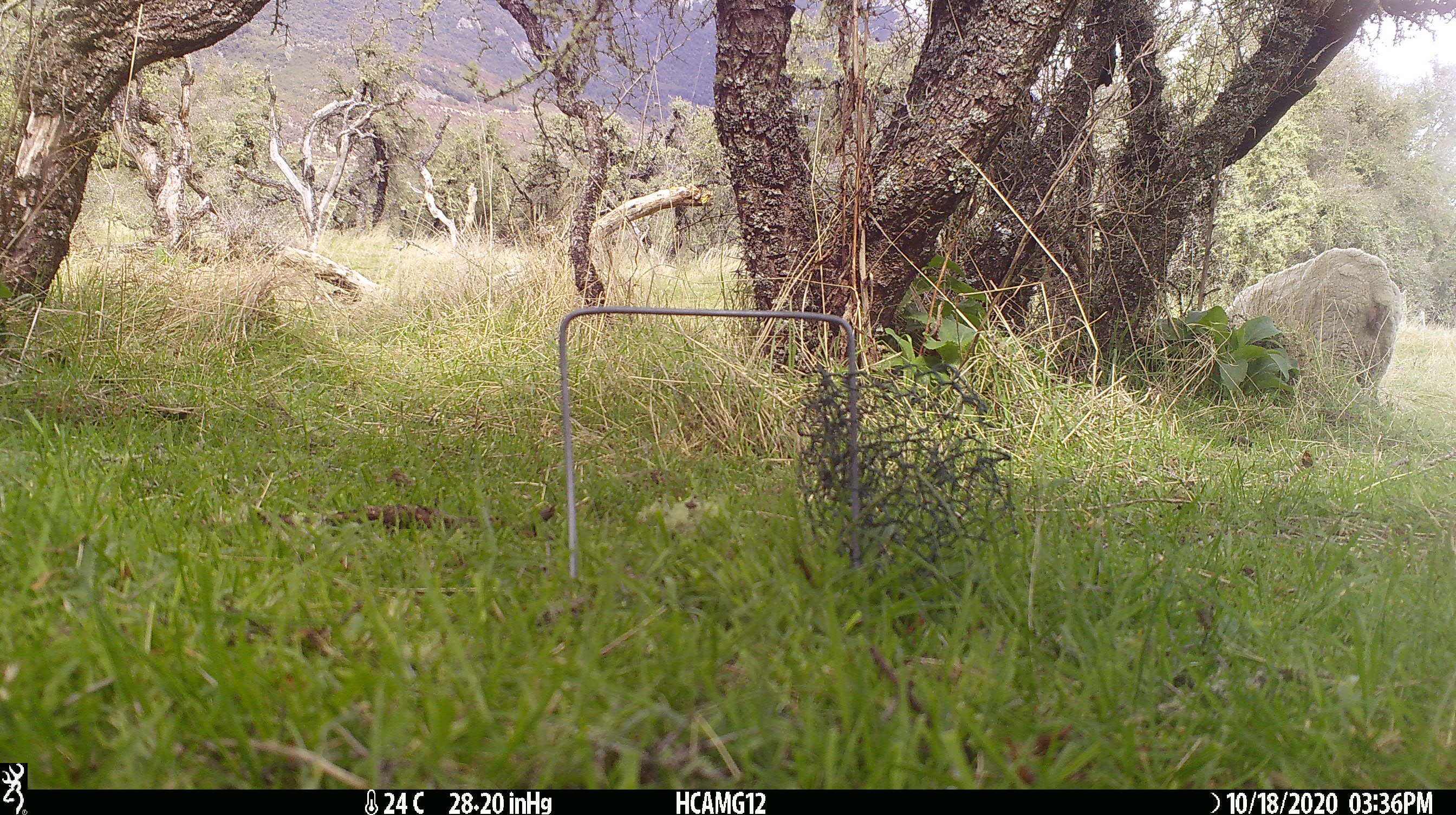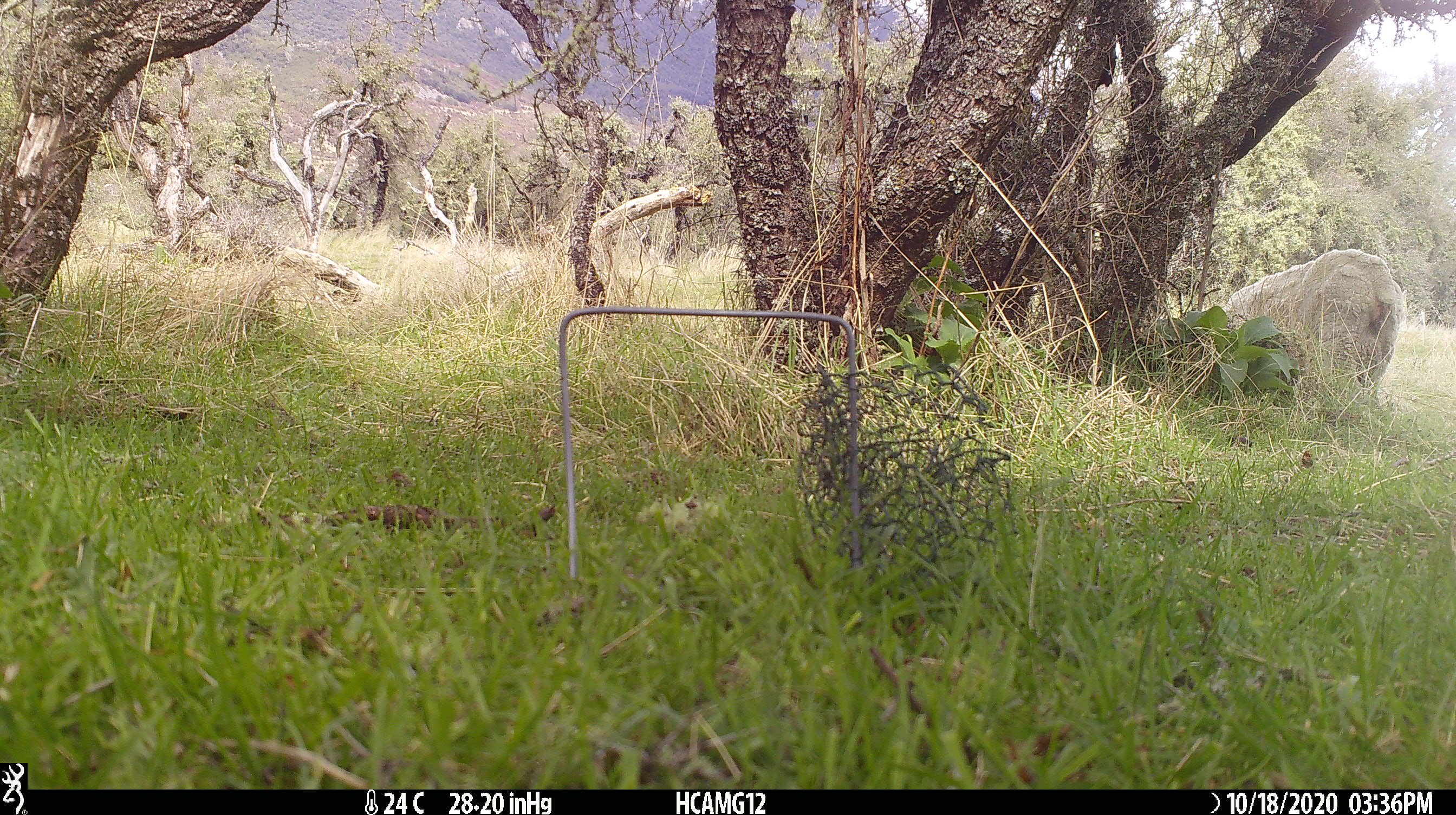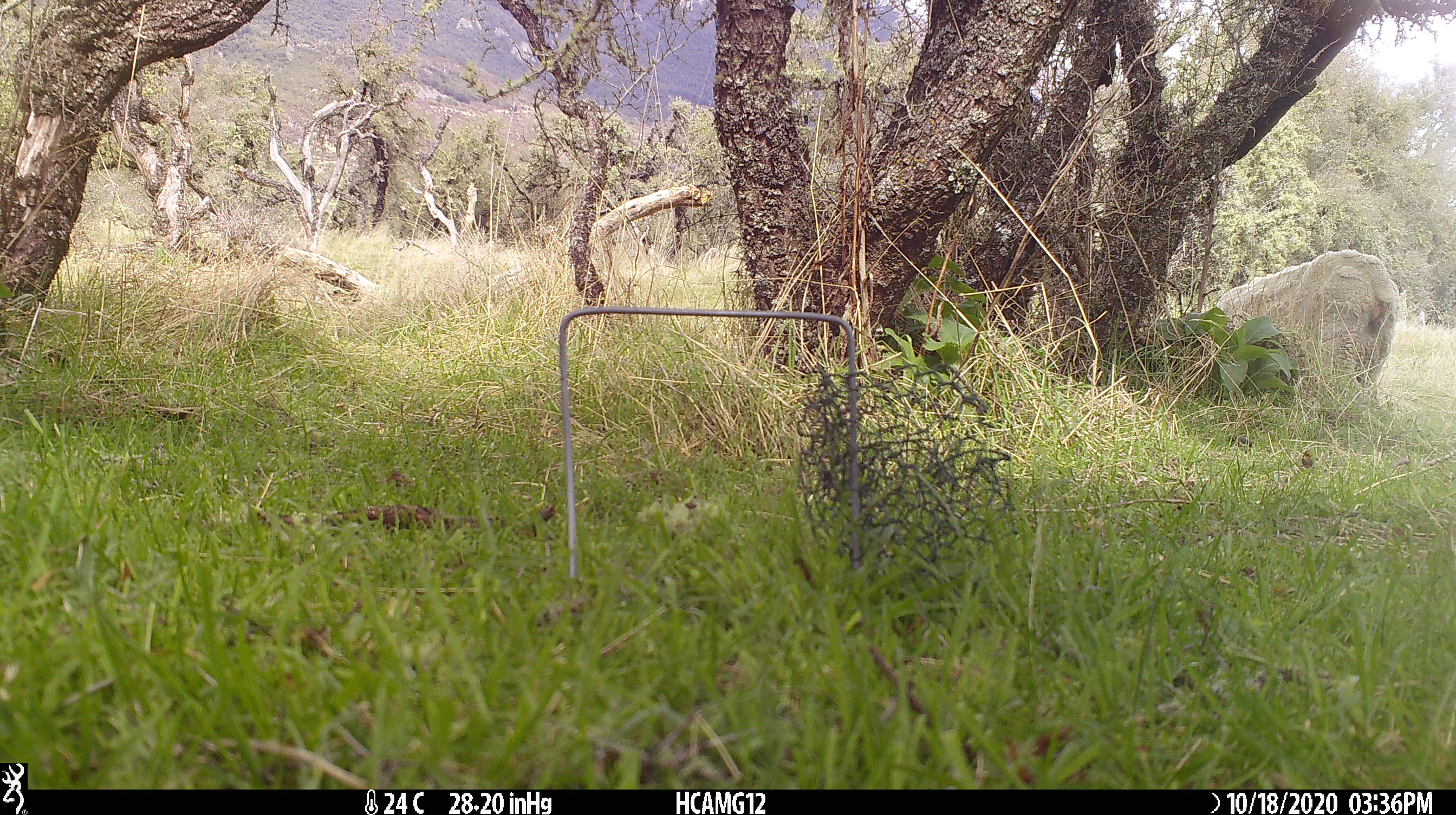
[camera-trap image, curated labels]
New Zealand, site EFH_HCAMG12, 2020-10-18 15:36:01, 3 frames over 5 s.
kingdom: Animalia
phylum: Chordata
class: Mammalia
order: Artiodactyla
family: Bovidae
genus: Ovis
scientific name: Ovis aries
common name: domestic sheep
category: sheep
Sheep (domestic sheep) (Ovis aries).